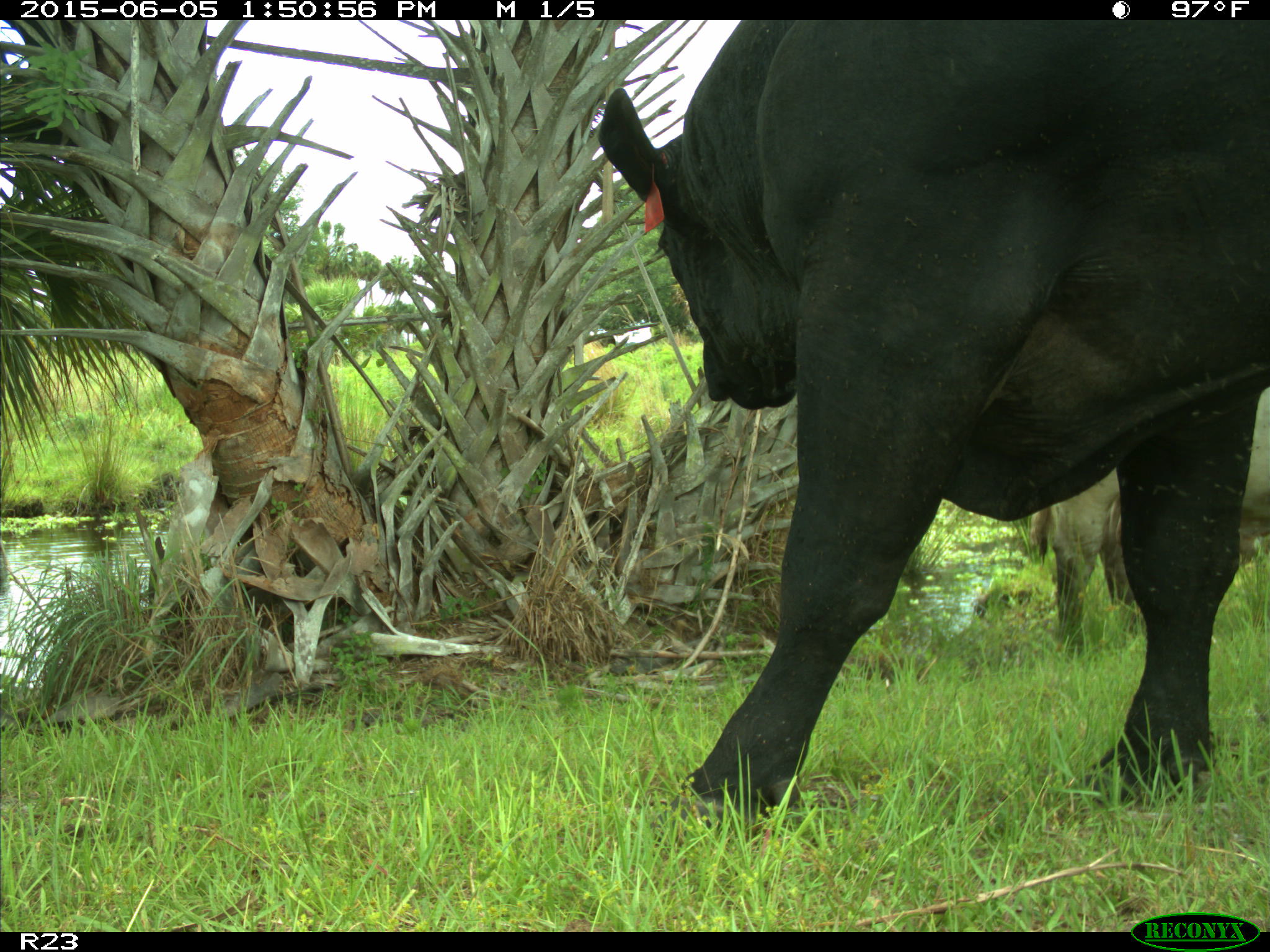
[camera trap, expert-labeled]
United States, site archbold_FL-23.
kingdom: Animalia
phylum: Chordata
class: Mammalia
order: Artiodactyla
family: Bovidae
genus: Bos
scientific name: Bos taurus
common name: domestic cow